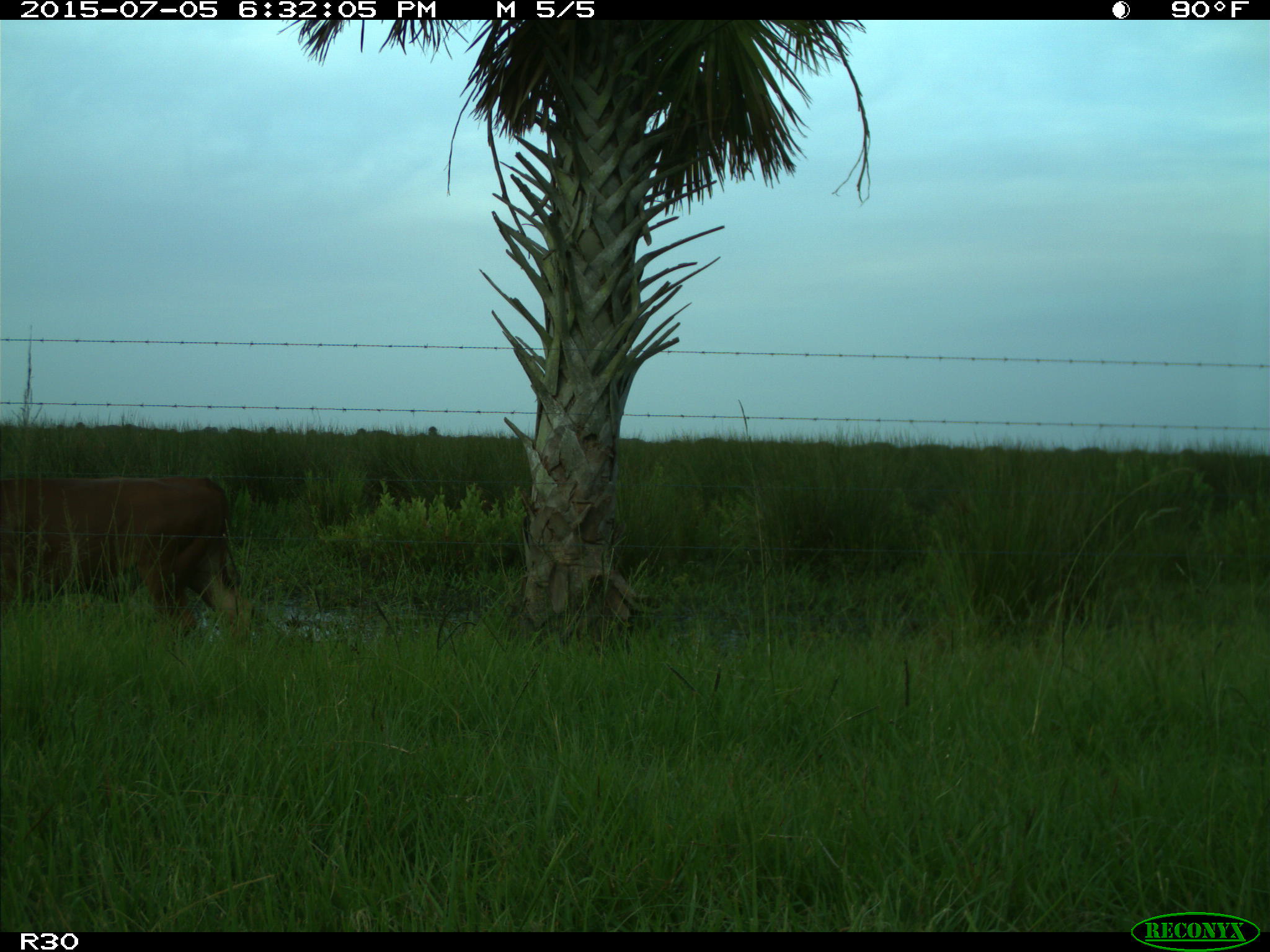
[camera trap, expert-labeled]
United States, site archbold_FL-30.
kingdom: Animalia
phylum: Chordata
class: Mammalia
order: Artiodactyla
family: Bovidae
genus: Bos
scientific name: Bos taurus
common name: domestic cow